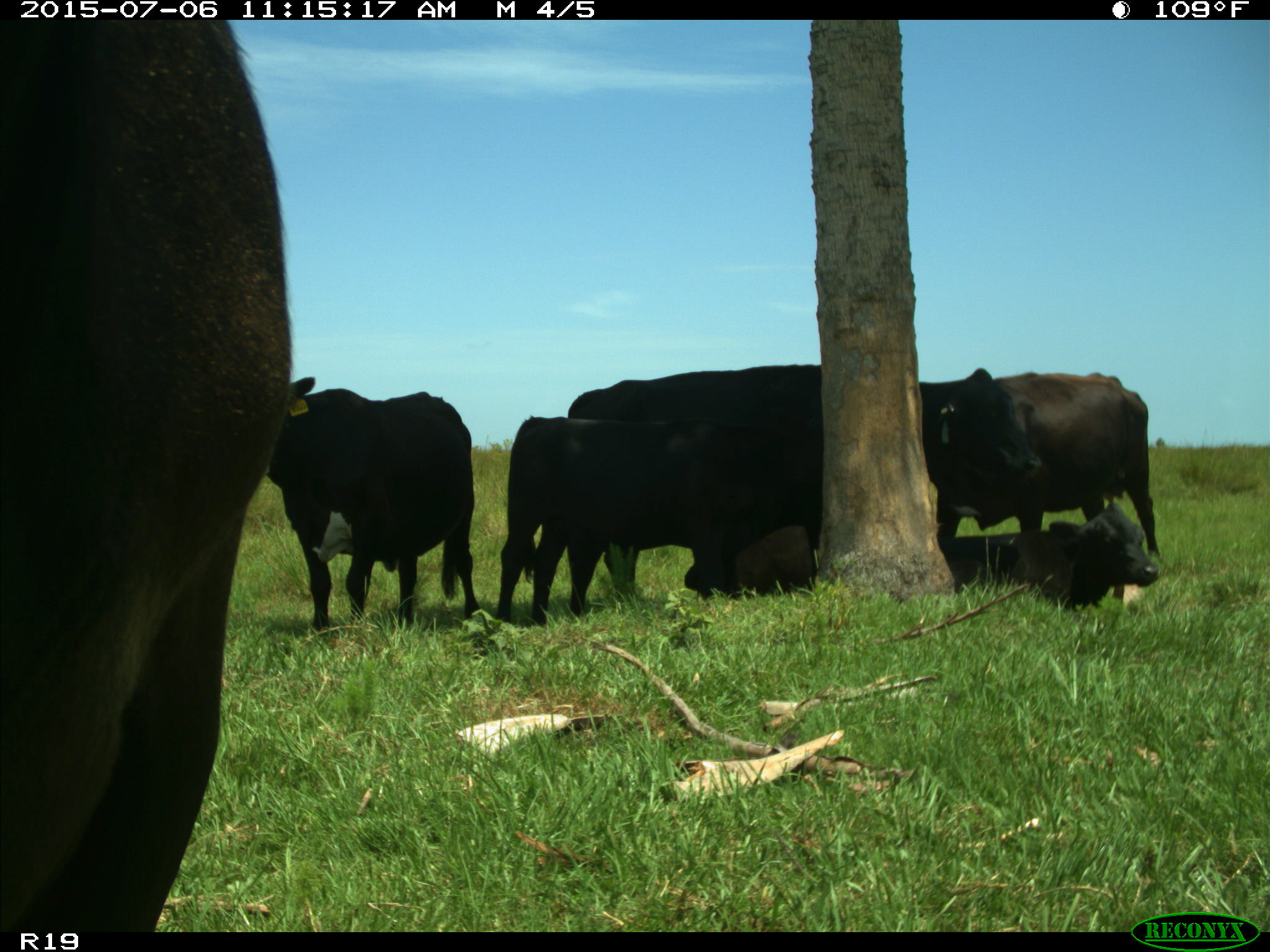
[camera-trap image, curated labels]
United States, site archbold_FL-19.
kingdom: Animalia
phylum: Chordata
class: Mammalia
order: Artiodactyla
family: Bovidae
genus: Bos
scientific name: Bos taurus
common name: domestic cow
Bos taurus (domestic cow).